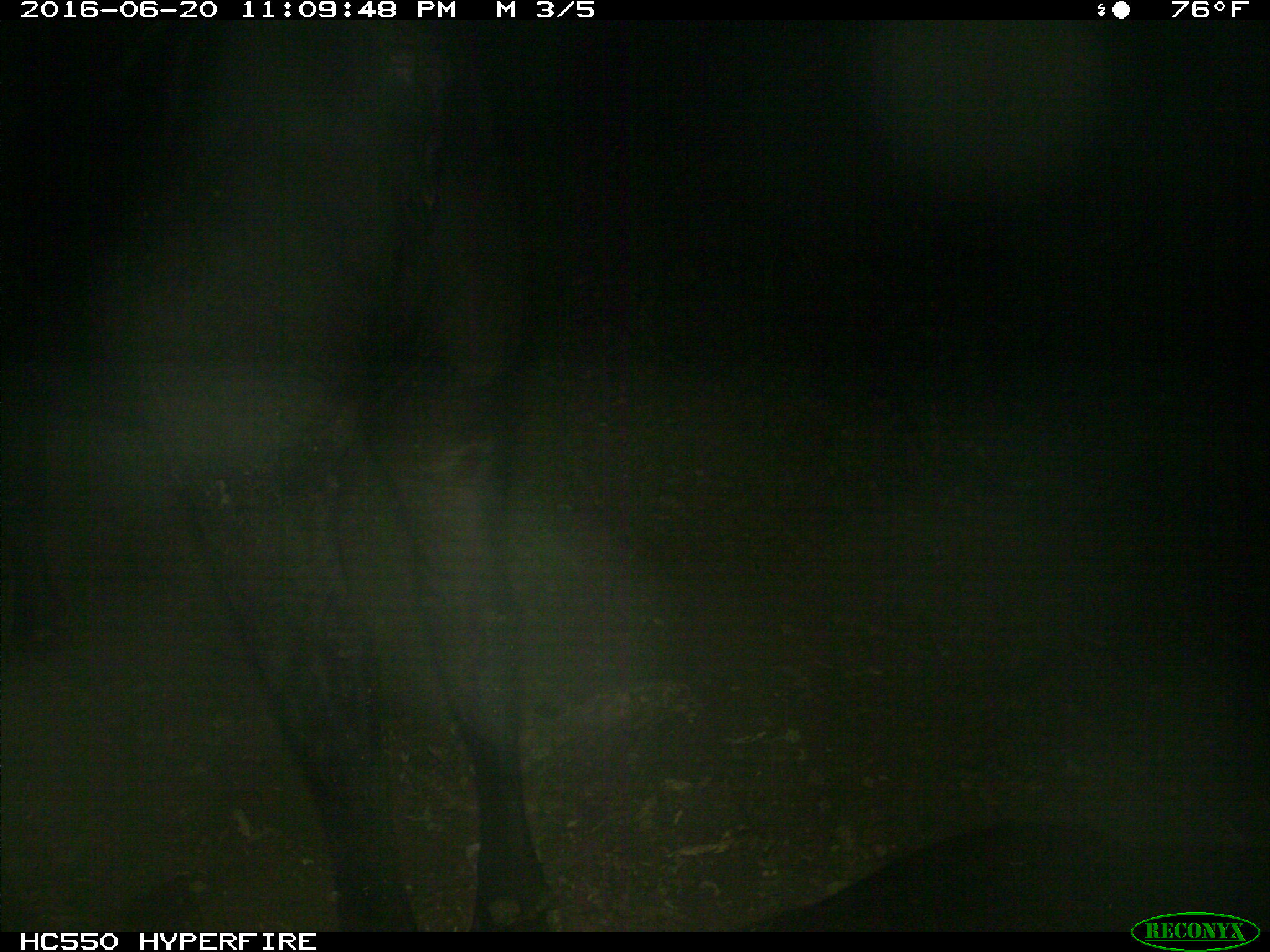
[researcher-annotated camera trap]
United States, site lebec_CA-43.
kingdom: Animalia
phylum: Chordata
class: Mammalia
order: Artiodactyla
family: Bovidae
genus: Bos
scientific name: Bos taurus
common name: domestic cow